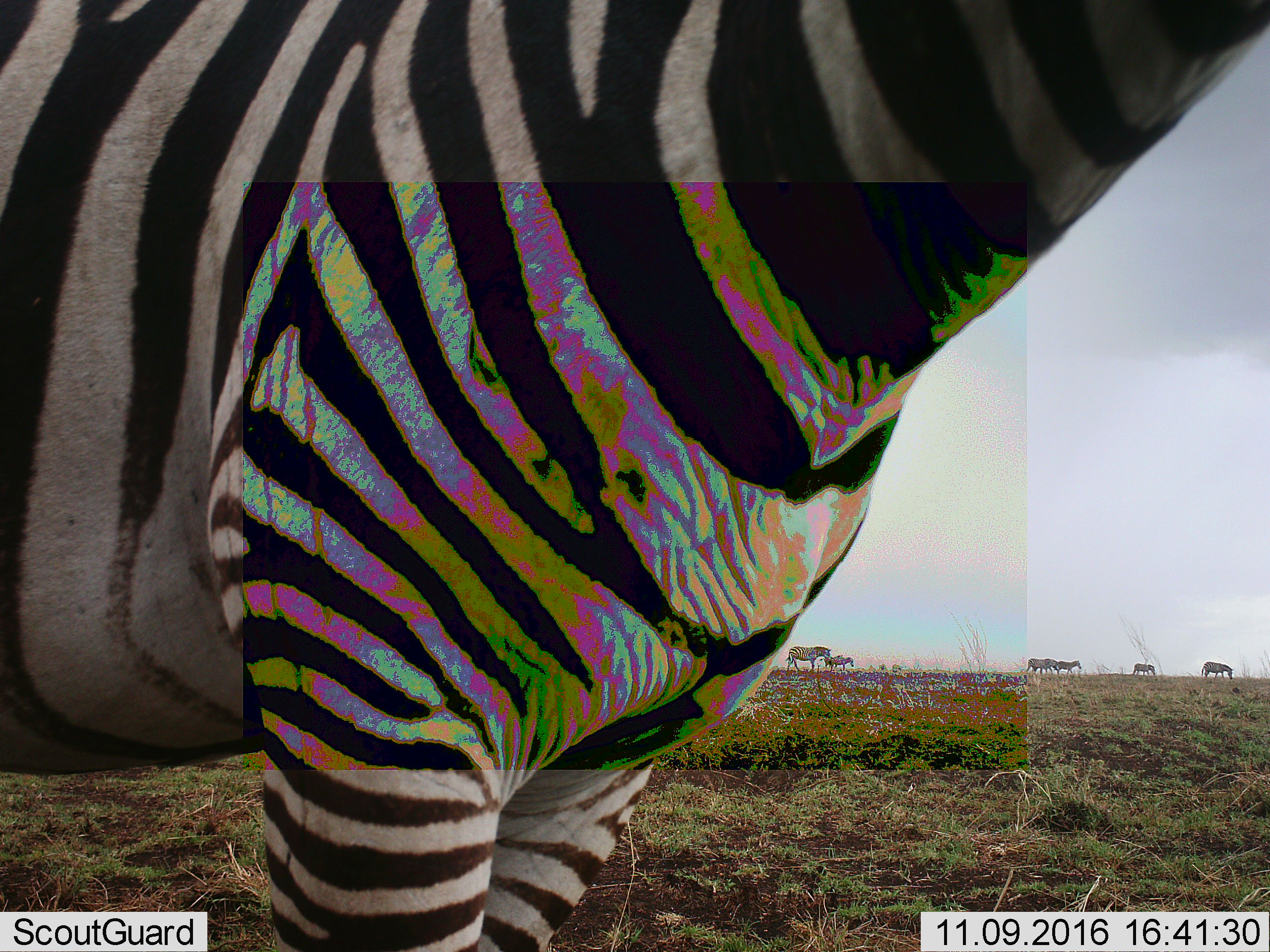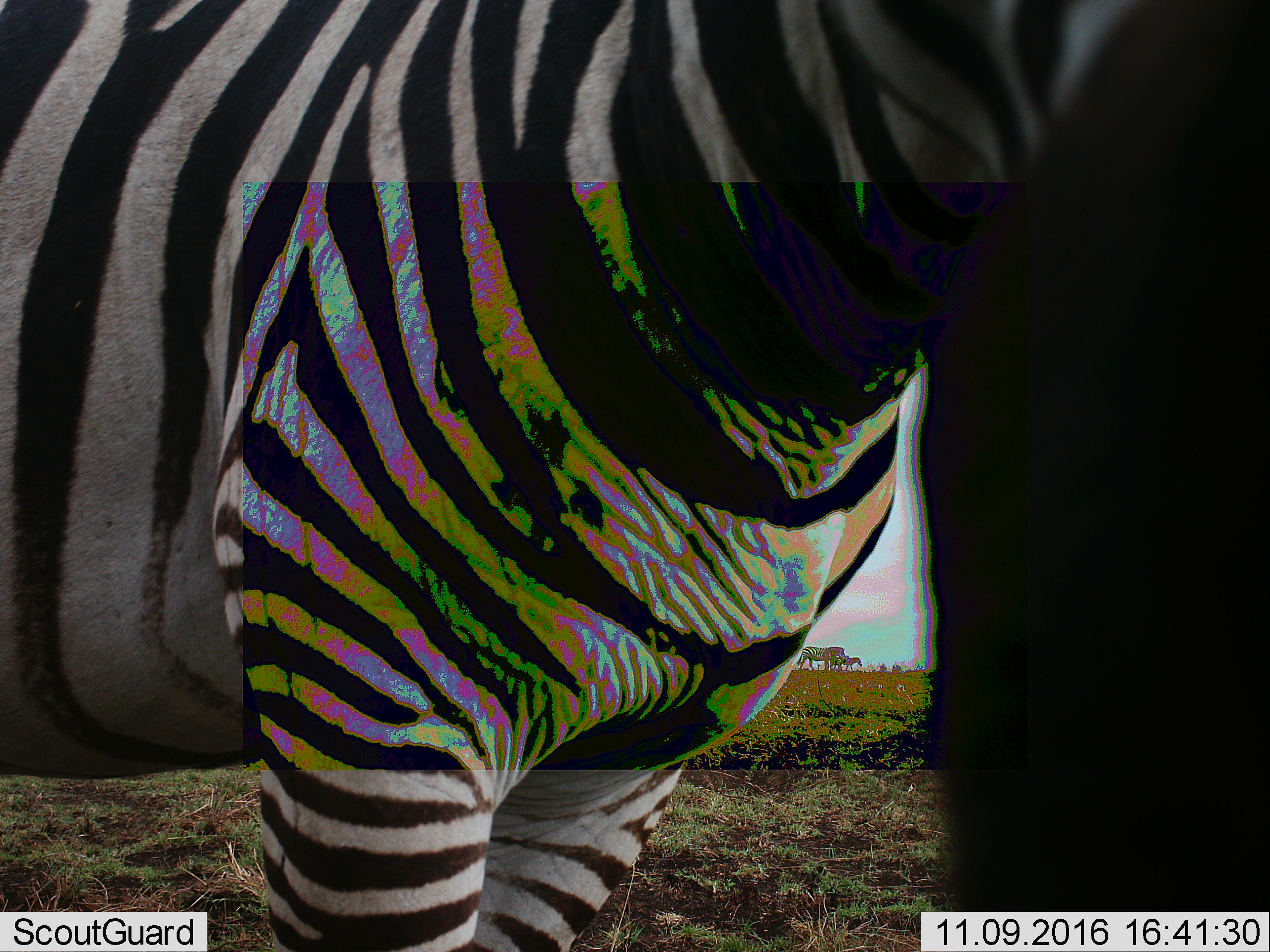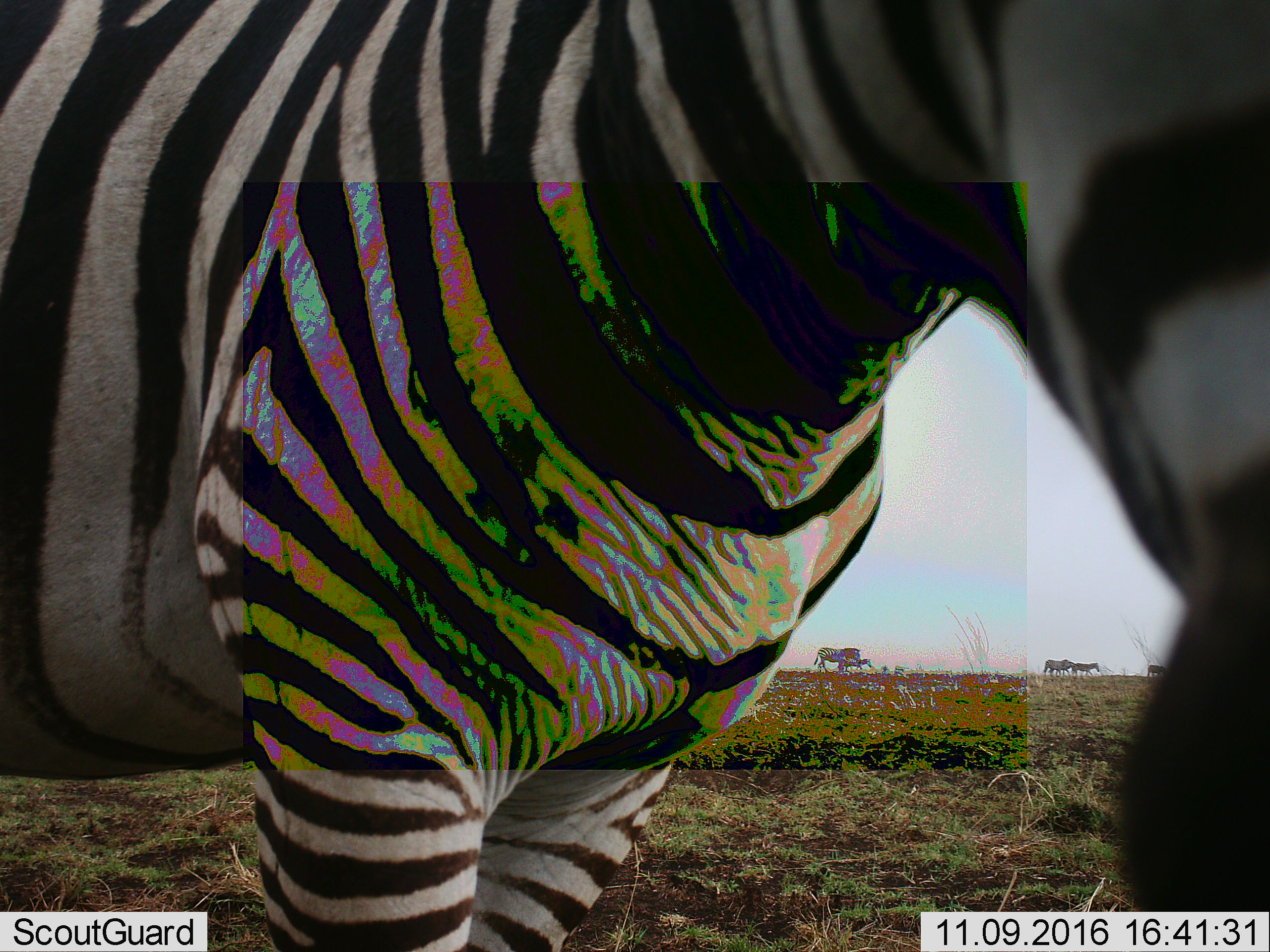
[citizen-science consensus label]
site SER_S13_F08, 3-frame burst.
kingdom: Animalia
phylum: Chordata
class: Mammalia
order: Perissodactyla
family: Equidae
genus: Equus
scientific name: Equus quagga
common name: plains zebra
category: zebraplains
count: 7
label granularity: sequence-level